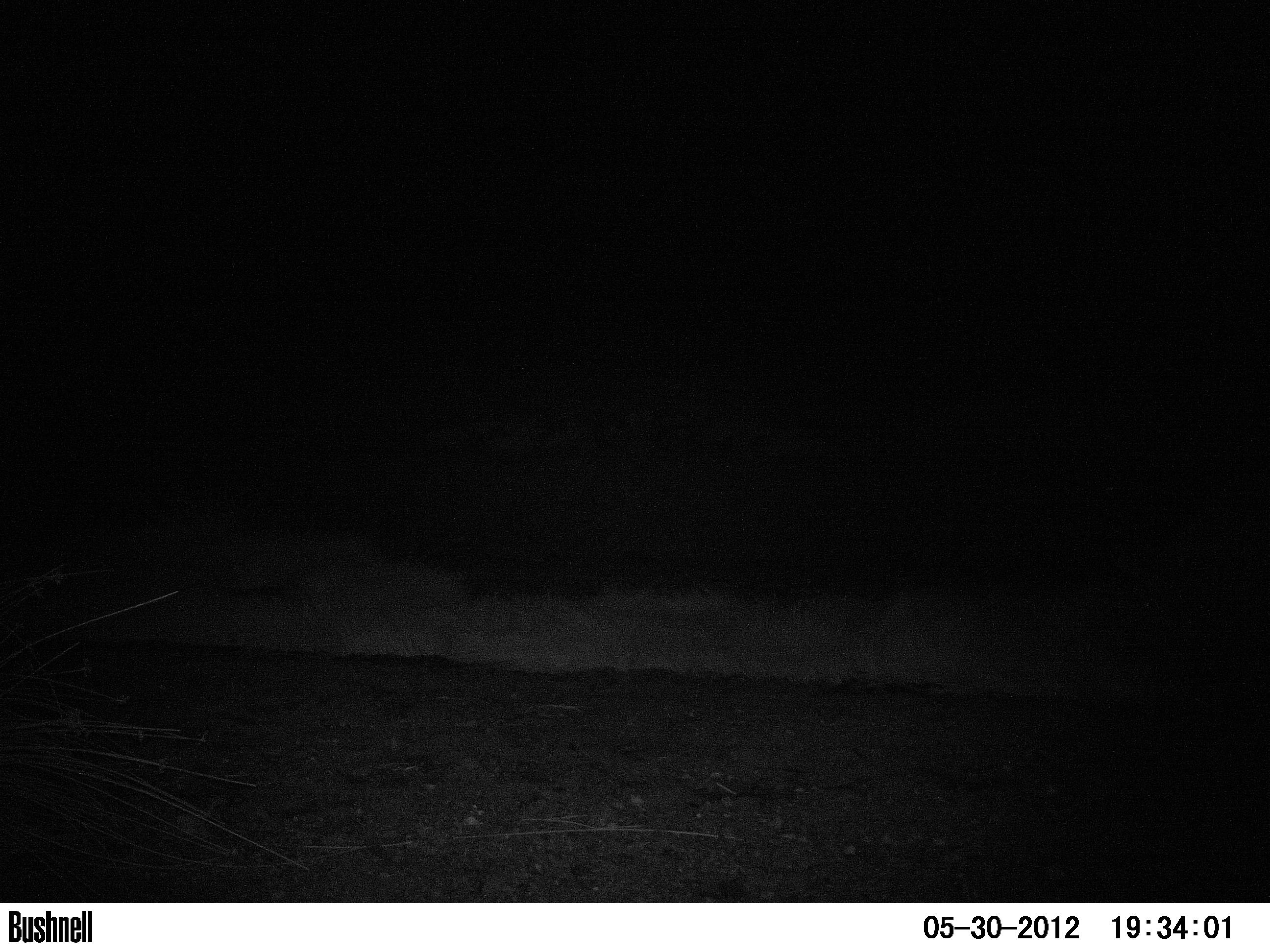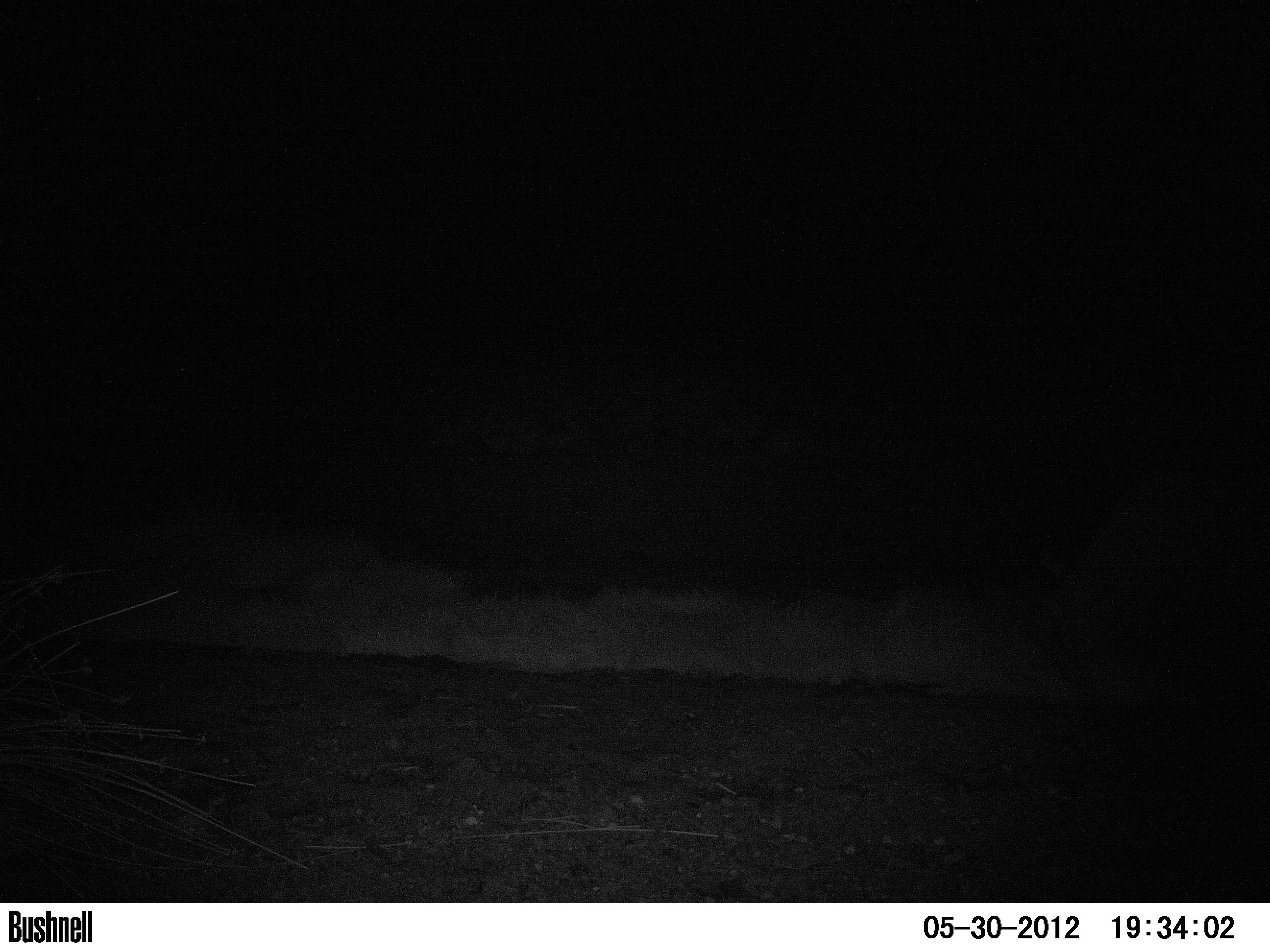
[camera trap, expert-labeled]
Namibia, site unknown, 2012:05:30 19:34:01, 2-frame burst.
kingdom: Animalia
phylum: Chordata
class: Mammalia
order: Perissodactyla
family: Rhinocerotidae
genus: Diceros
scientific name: Diceros bicornis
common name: black rhinoceros